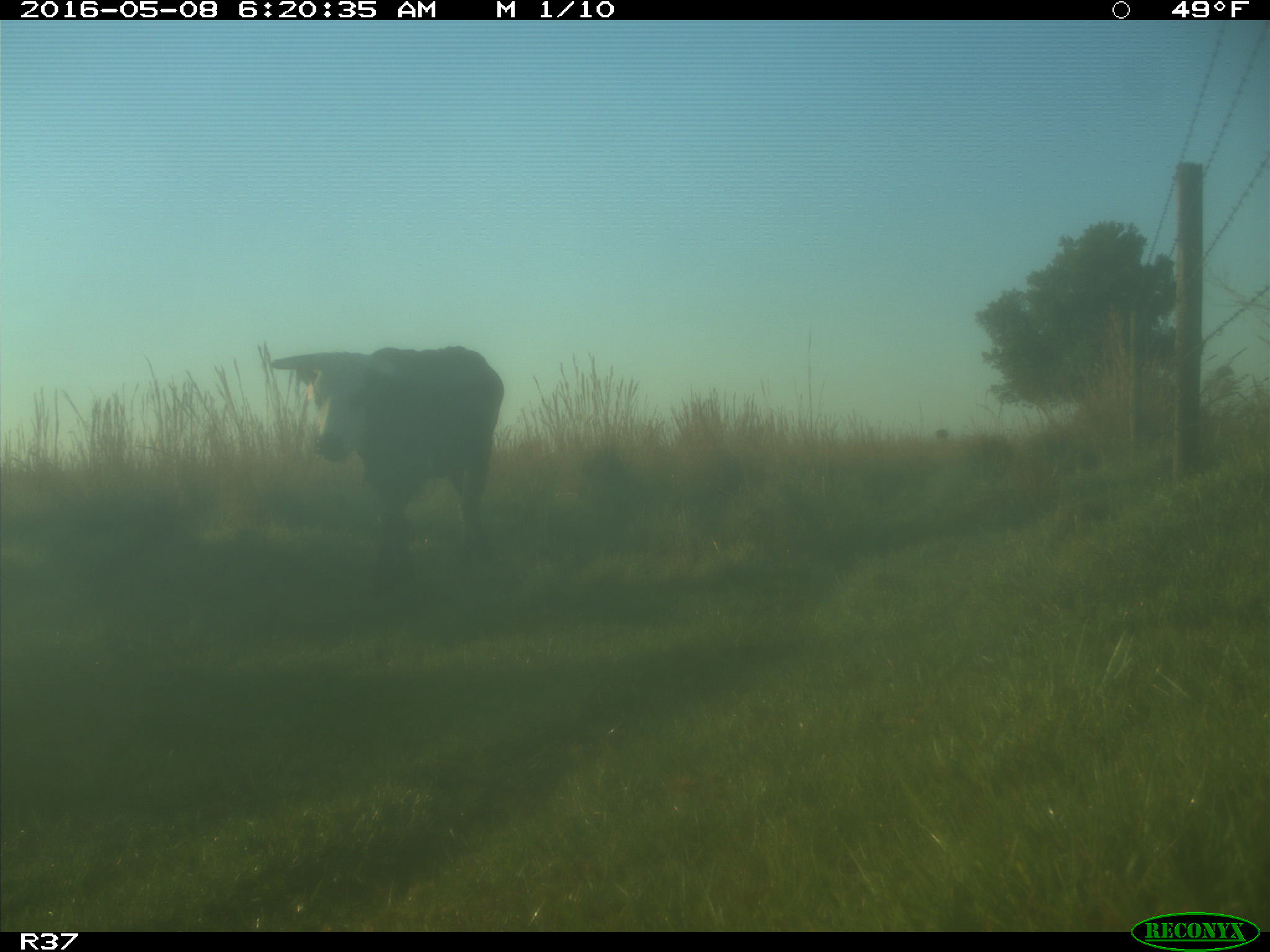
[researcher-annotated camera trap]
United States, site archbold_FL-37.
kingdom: Animalia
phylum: Chordata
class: Mammalia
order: Artiodactyla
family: Bovidae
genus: Bos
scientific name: Bos taurus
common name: domestic cow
Bos taurus (domestic cow).